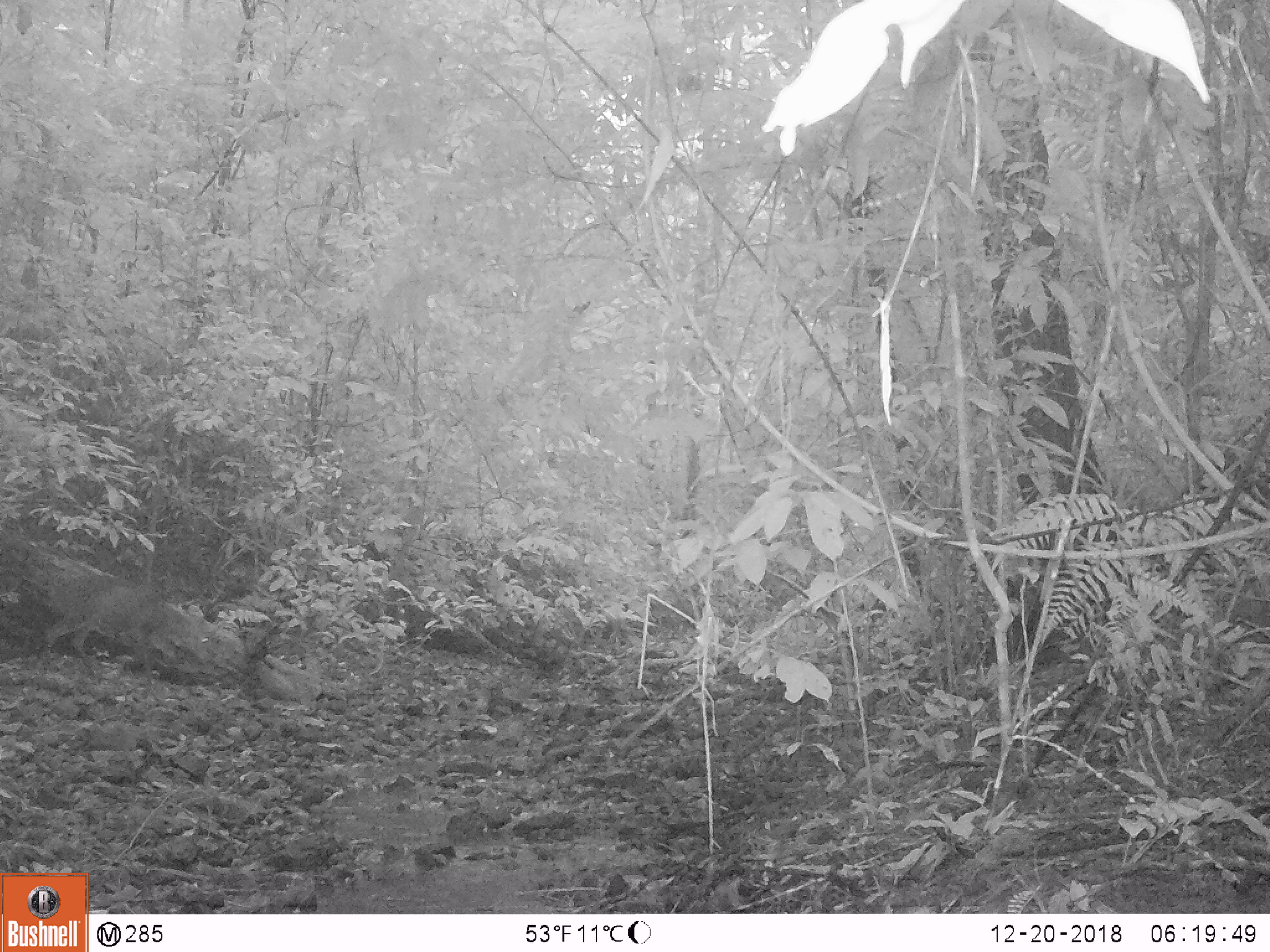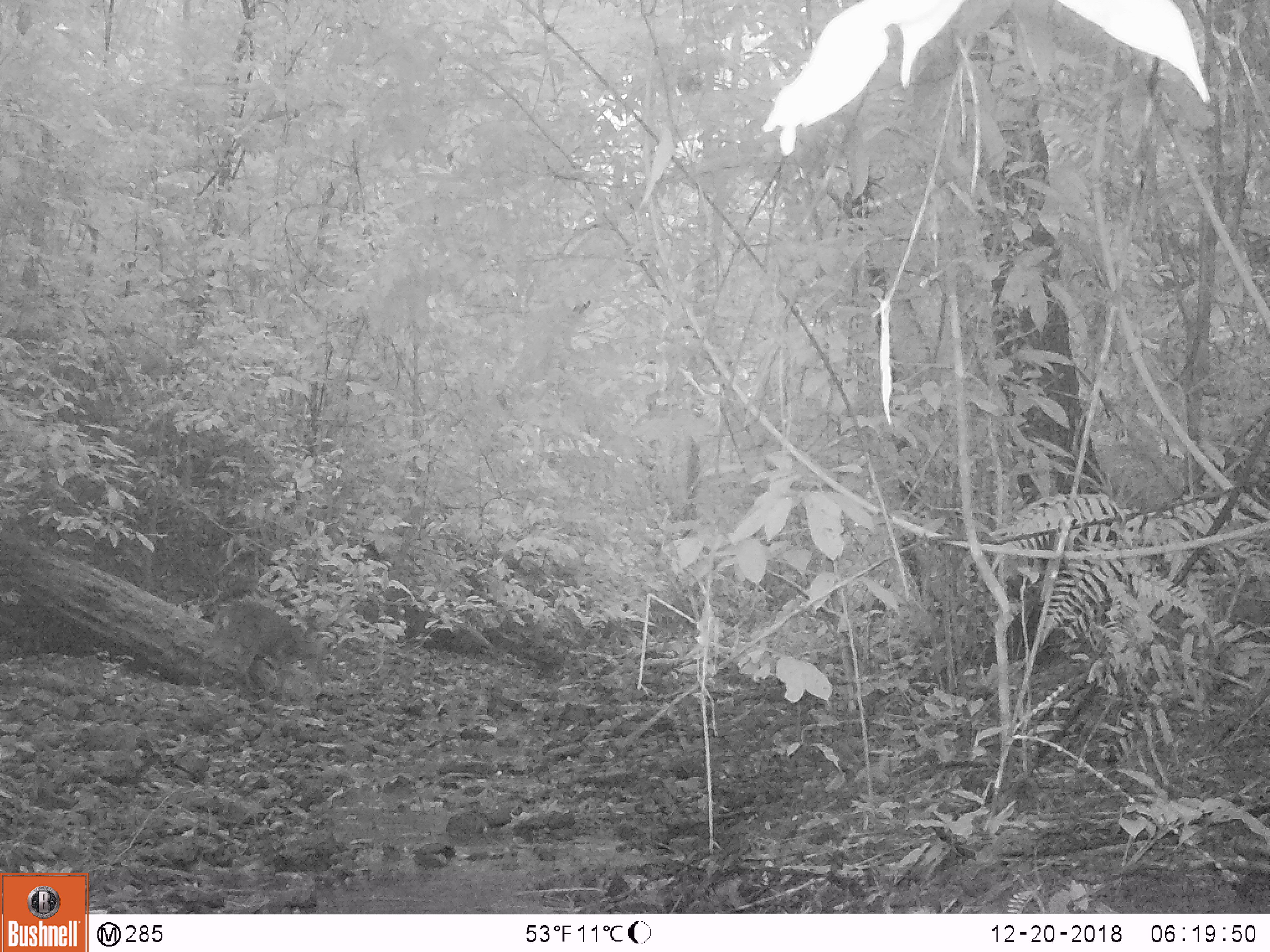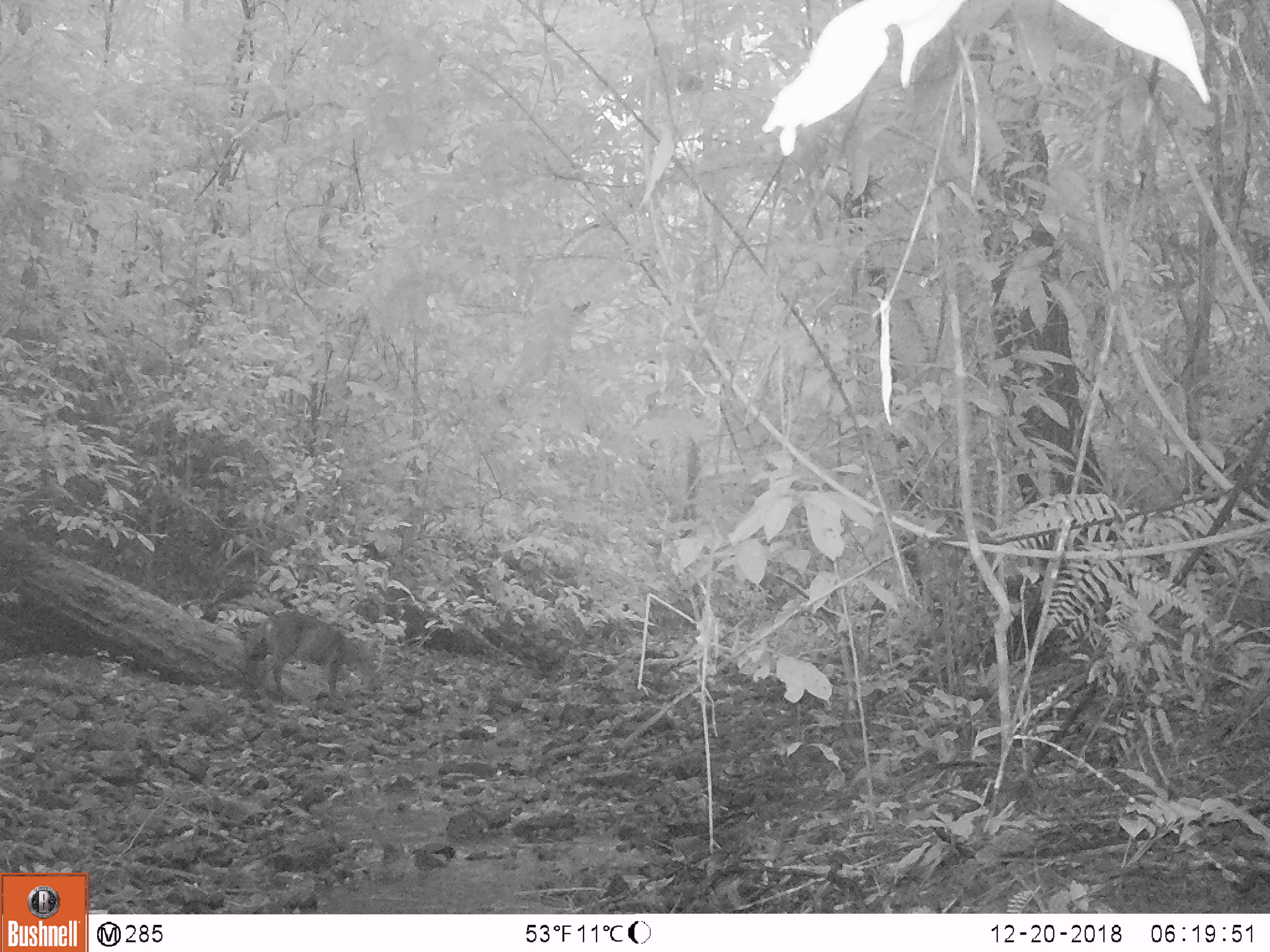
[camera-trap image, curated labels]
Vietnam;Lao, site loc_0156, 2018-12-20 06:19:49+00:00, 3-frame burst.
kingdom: Animalia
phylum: Chordata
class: Mammalia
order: Artiodactyla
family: Cervidae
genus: Muntiacus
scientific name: Muntiacus vuquangensis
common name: large-antlered muntjac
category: large antlered muntjac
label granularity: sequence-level